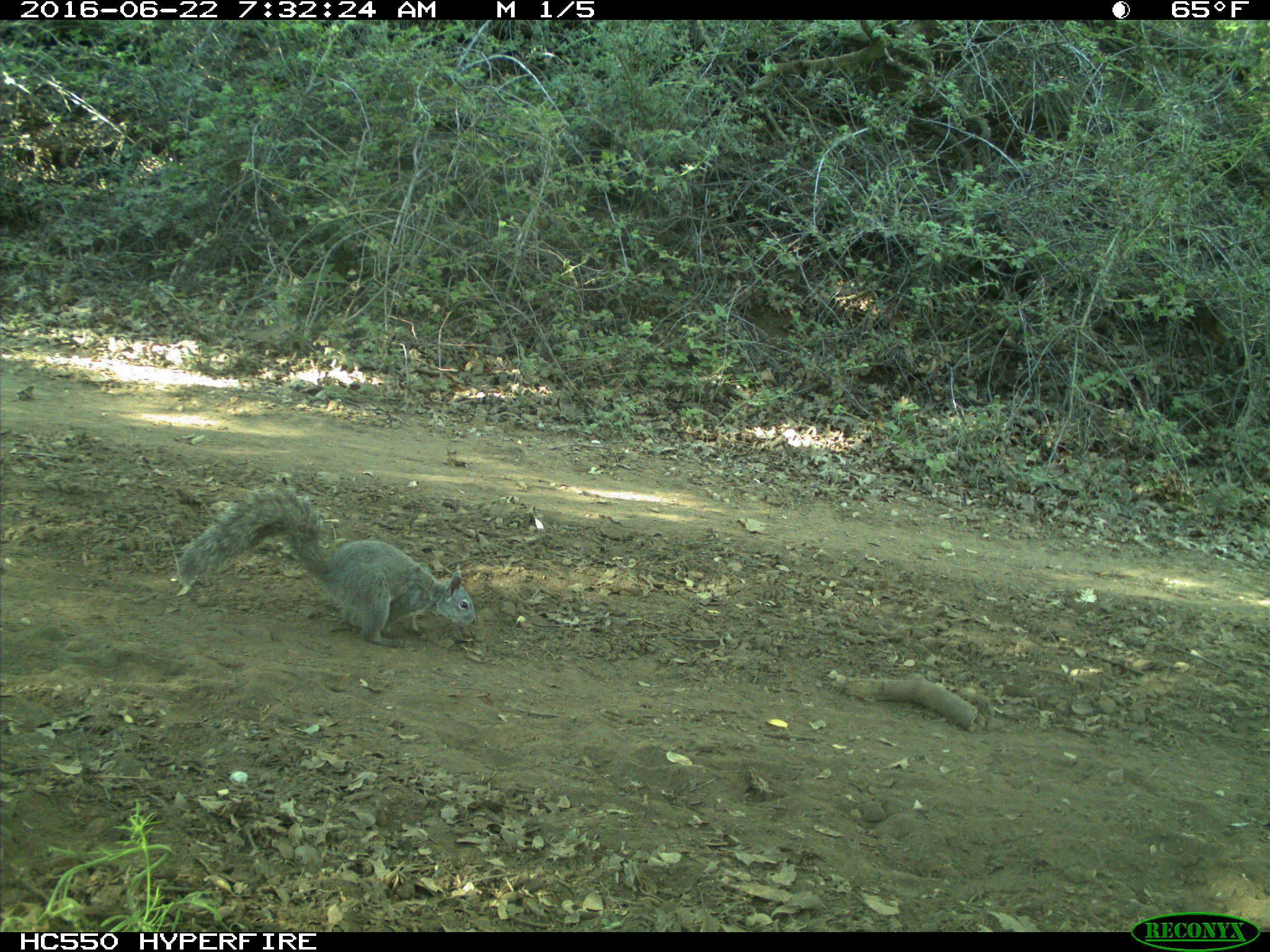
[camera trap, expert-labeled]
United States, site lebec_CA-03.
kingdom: Animalia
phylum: Chordata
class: Mammalia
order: Rodentia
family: Sciuridae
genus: Sciurus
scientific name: Sciurus carolinensis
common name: eastern gray squirrel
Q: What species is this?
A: Sciurus carolinensis (eastern gray squirrel).